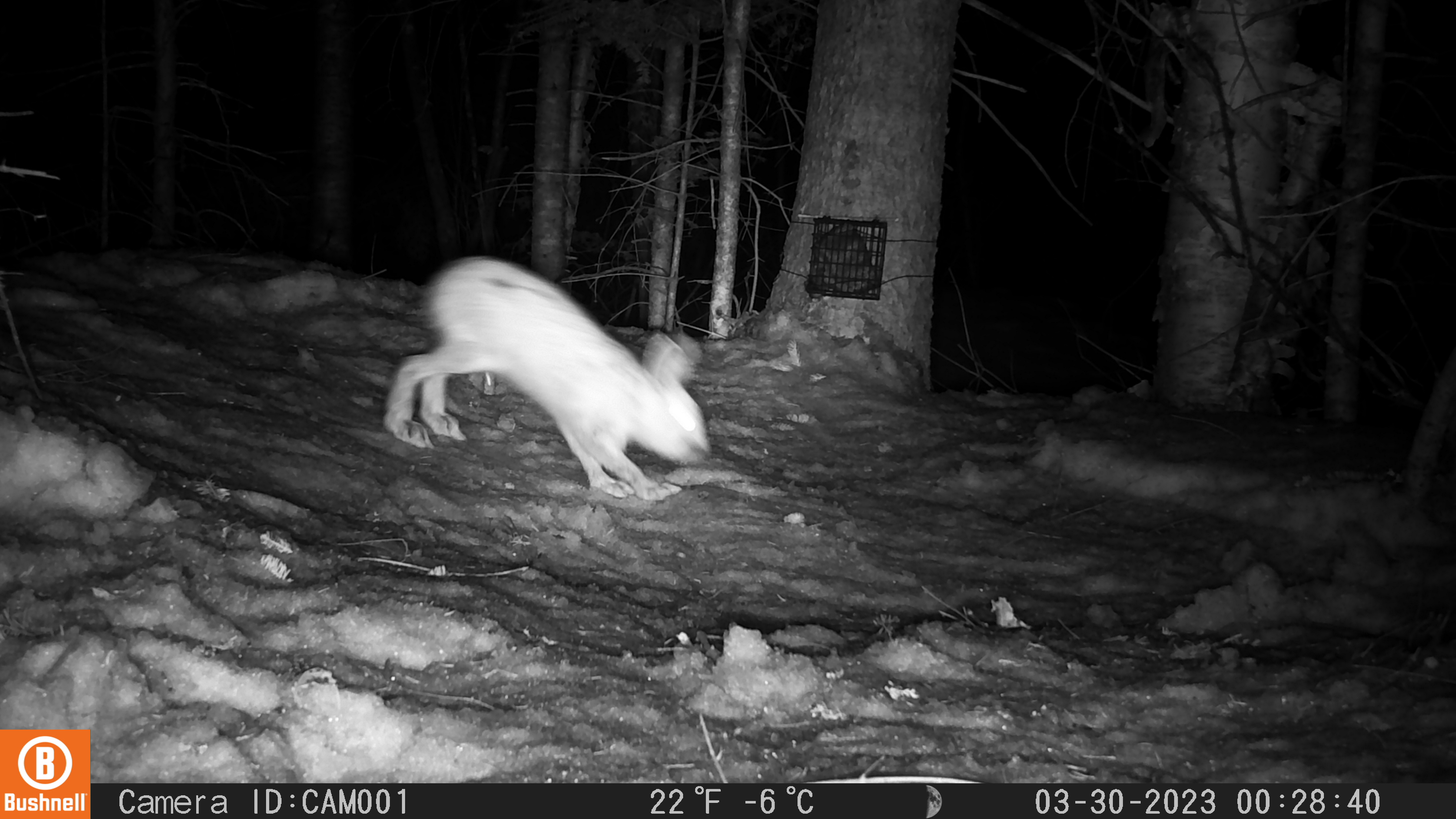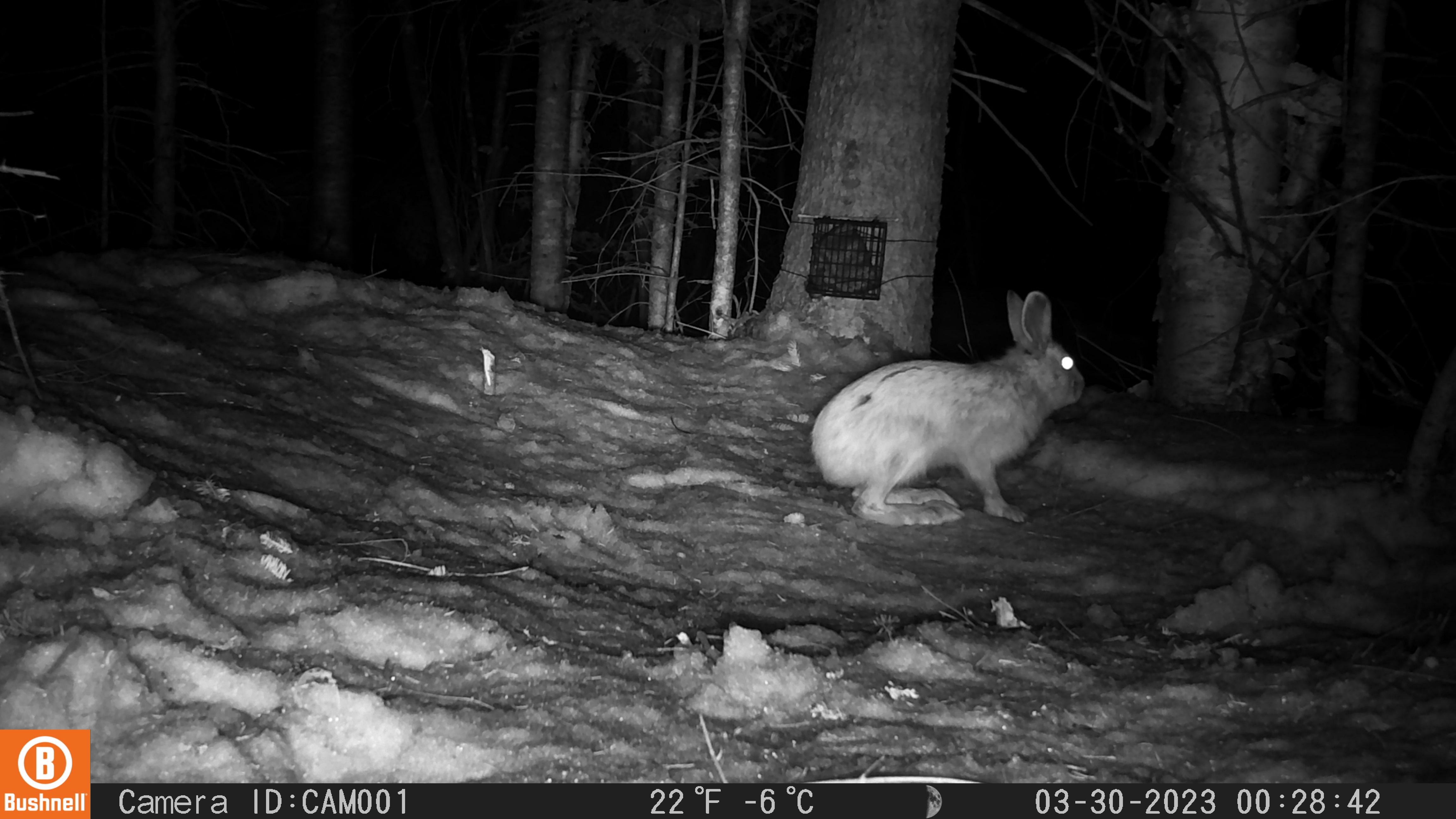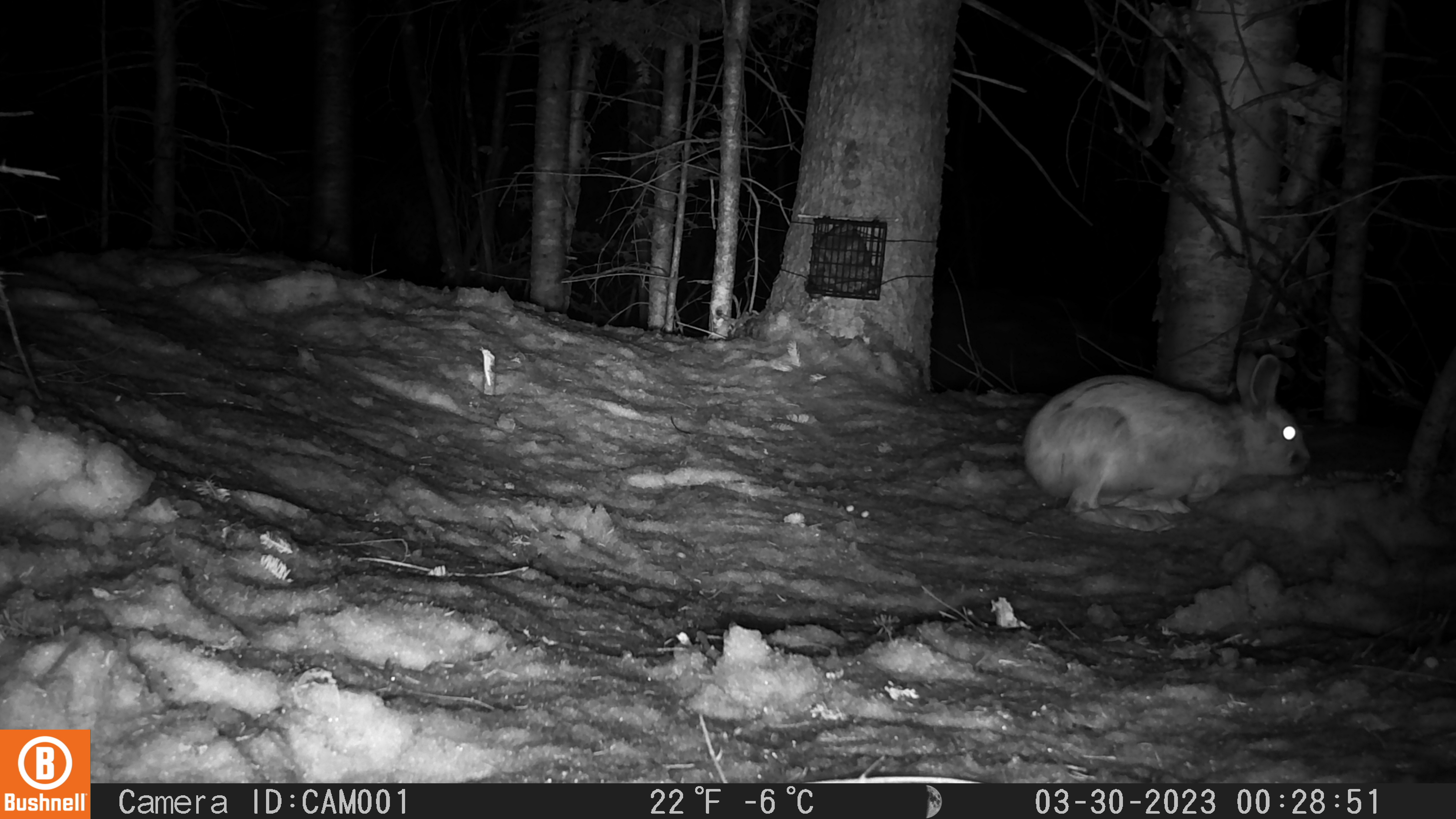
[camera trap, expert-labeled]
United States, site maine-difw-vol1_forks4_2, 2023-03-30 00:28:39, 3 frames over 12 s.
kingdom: Animalia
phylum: Chordata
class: Mammalia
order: Lagomorpha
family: Leporidae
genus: Lepus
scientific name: Lepus americanus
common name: snowshoe hare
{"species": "snowshoe hare (Lepus americanus)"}